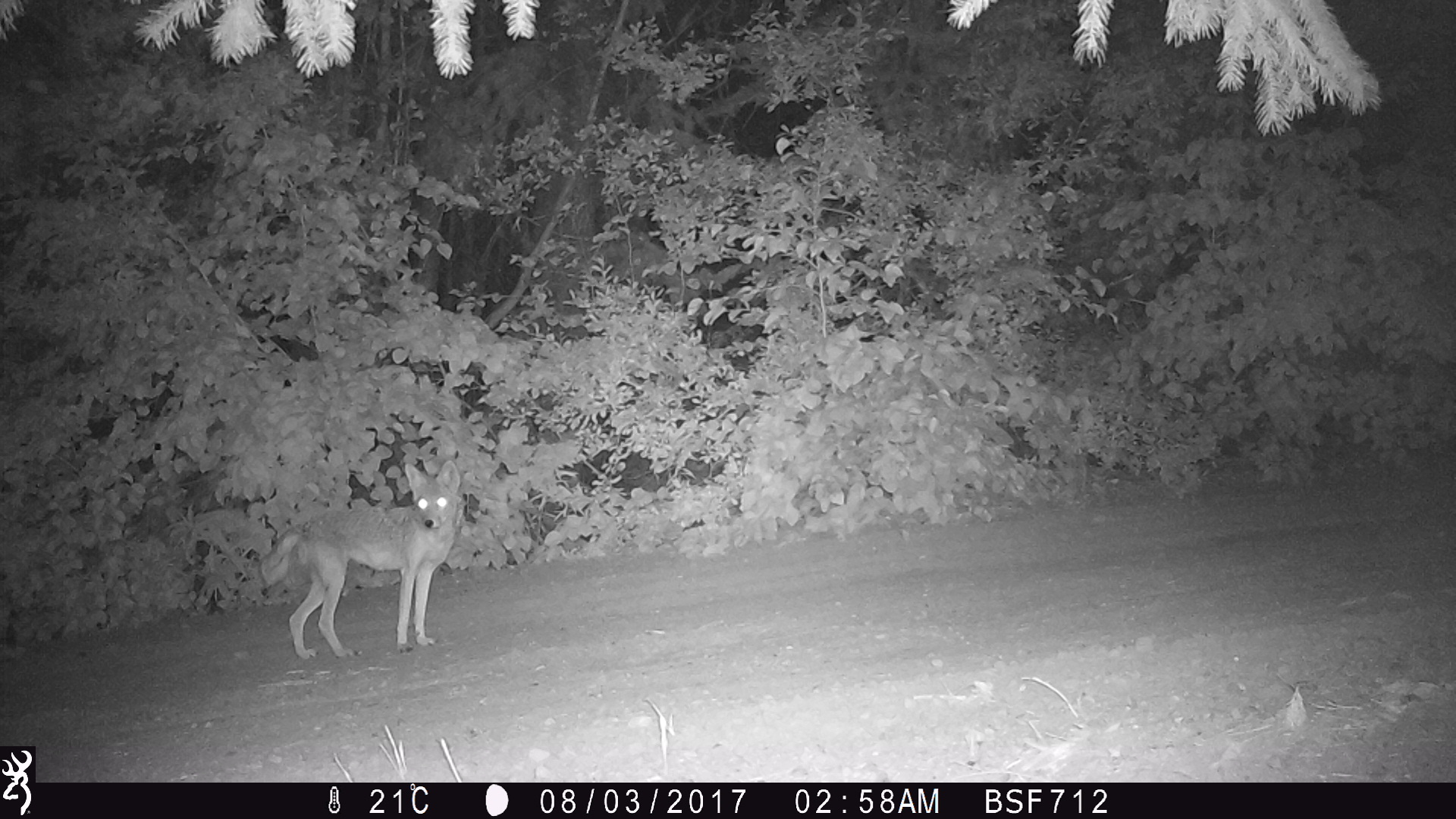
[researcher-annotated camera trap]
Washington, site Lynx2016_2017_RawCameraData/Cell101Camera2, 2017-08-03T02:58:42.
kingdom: Animalia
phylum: Chordata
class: Mammalia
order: Carnivora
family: Canidae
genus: Canis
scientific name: Canis latrans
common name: coyote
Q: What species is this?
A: Canis latrans (coyote).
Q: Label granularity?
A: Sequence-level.